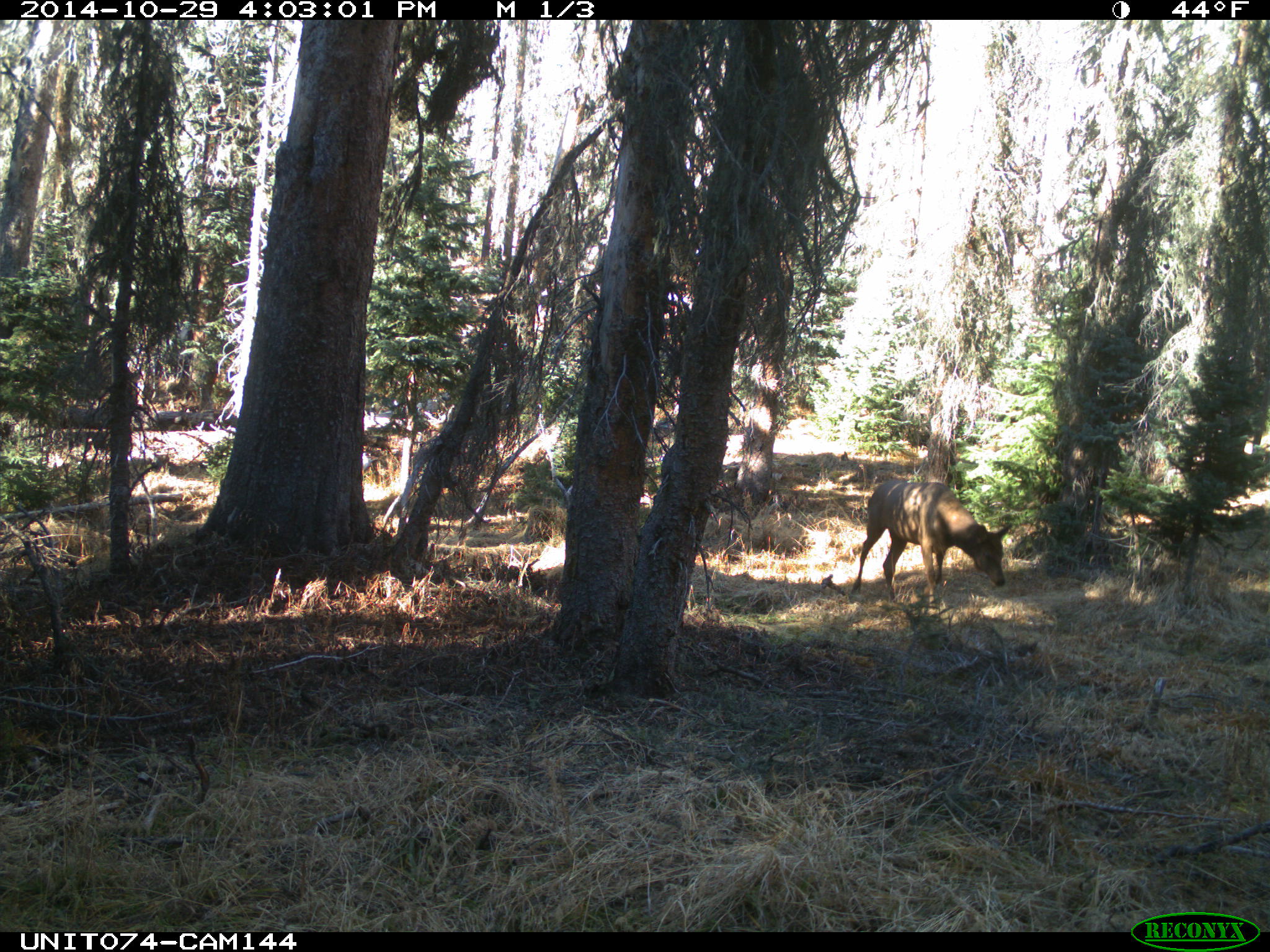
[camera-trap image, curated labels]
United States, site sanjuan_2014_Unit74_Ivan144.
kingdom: Animalia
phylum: Chordata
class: Mammalia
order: Artiodactyla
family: Cervidae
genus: Cervus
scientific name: Cervus elaphus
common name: red deer